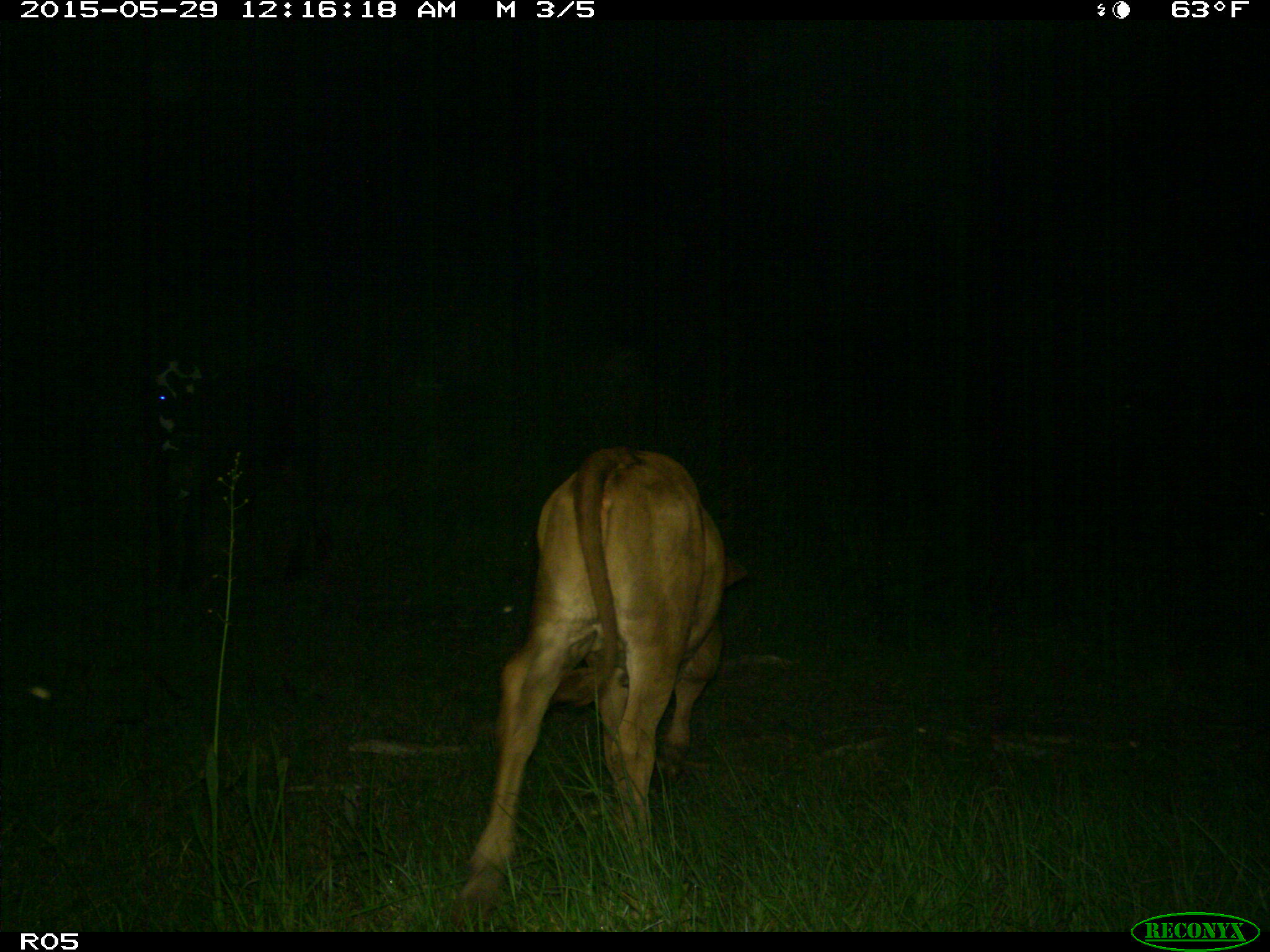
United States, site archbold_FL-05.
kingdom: Animalia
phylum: Chordata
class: Mammalia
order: Artiodactyla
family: Bovidae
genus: Bos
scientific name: Bos taurus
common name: domestic cow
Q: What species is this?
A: Bos taurus (domestic cow).